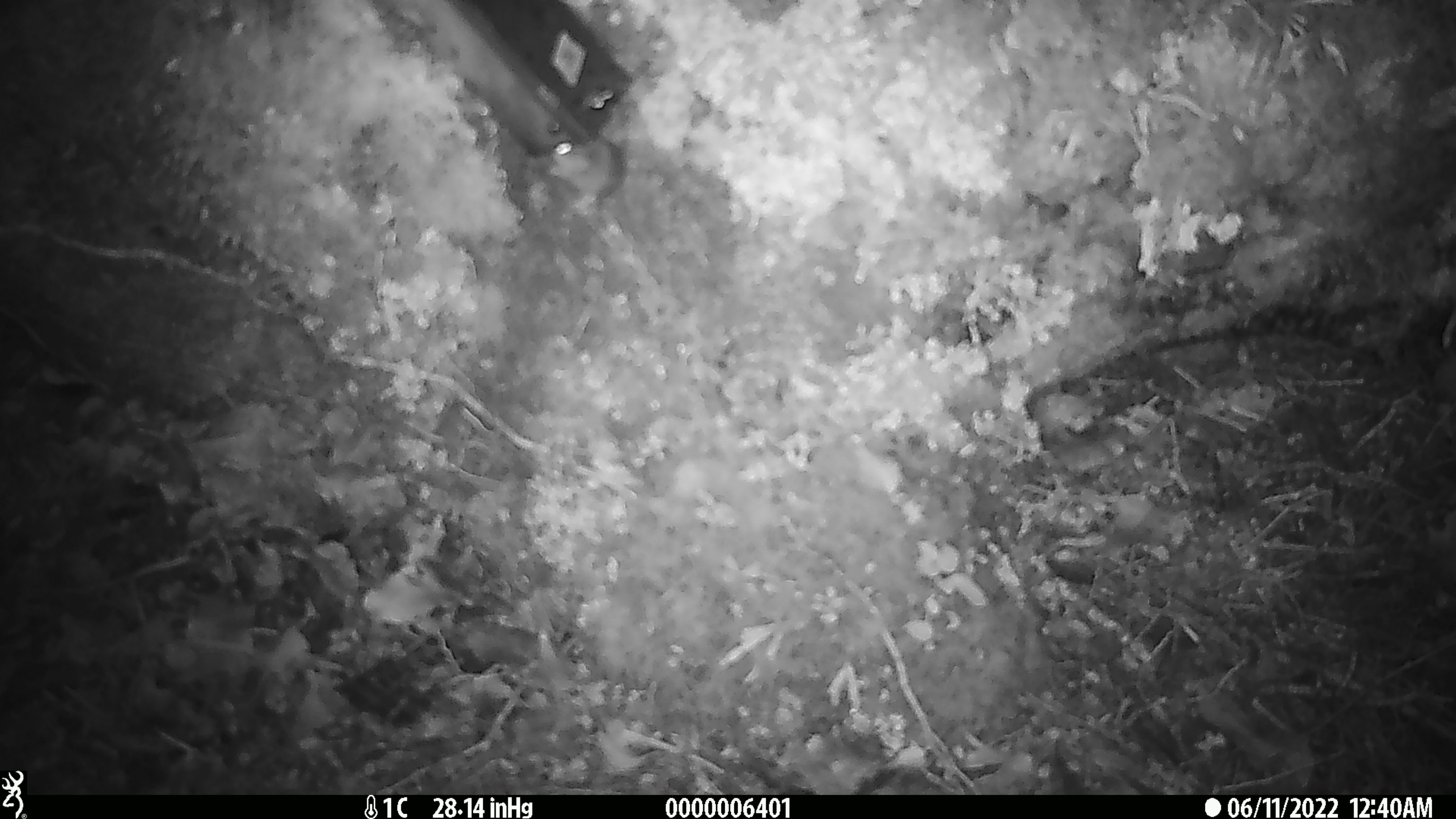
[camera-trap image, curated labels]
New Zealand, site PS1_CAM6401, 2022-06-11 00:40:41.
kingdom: Animalia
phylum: Chordata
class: Mammalia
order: Rodentia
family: Muridae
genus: Mus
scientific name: Mus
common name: mouse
Mouse (Mus).